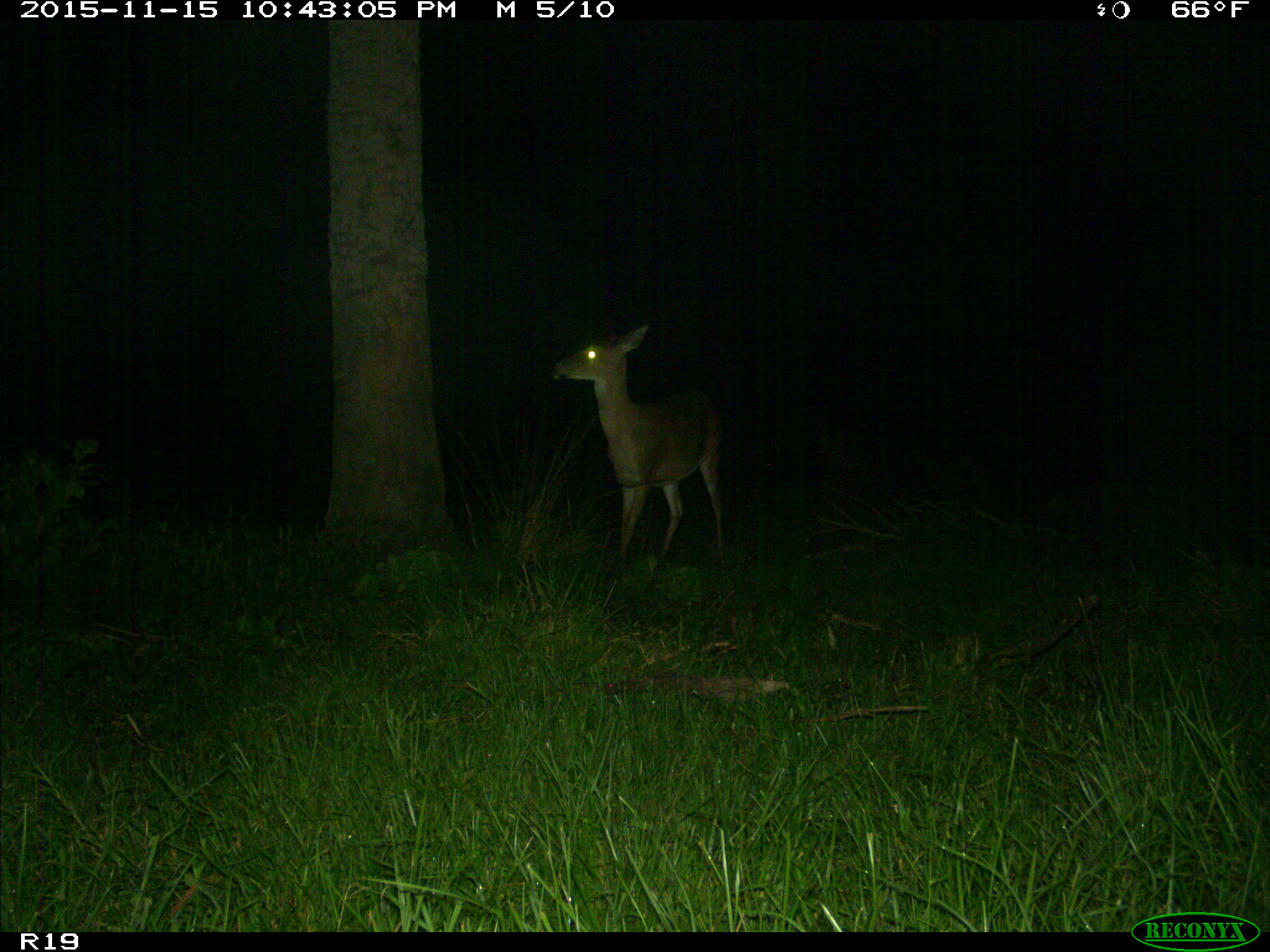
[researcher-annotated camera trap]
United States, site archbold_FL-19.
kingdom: Animalia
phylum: Chordata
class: Mammalia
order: Artiodactyla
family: Cervidae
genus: Odocoileus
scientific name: Odocoileus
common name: deer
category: unidentified deer